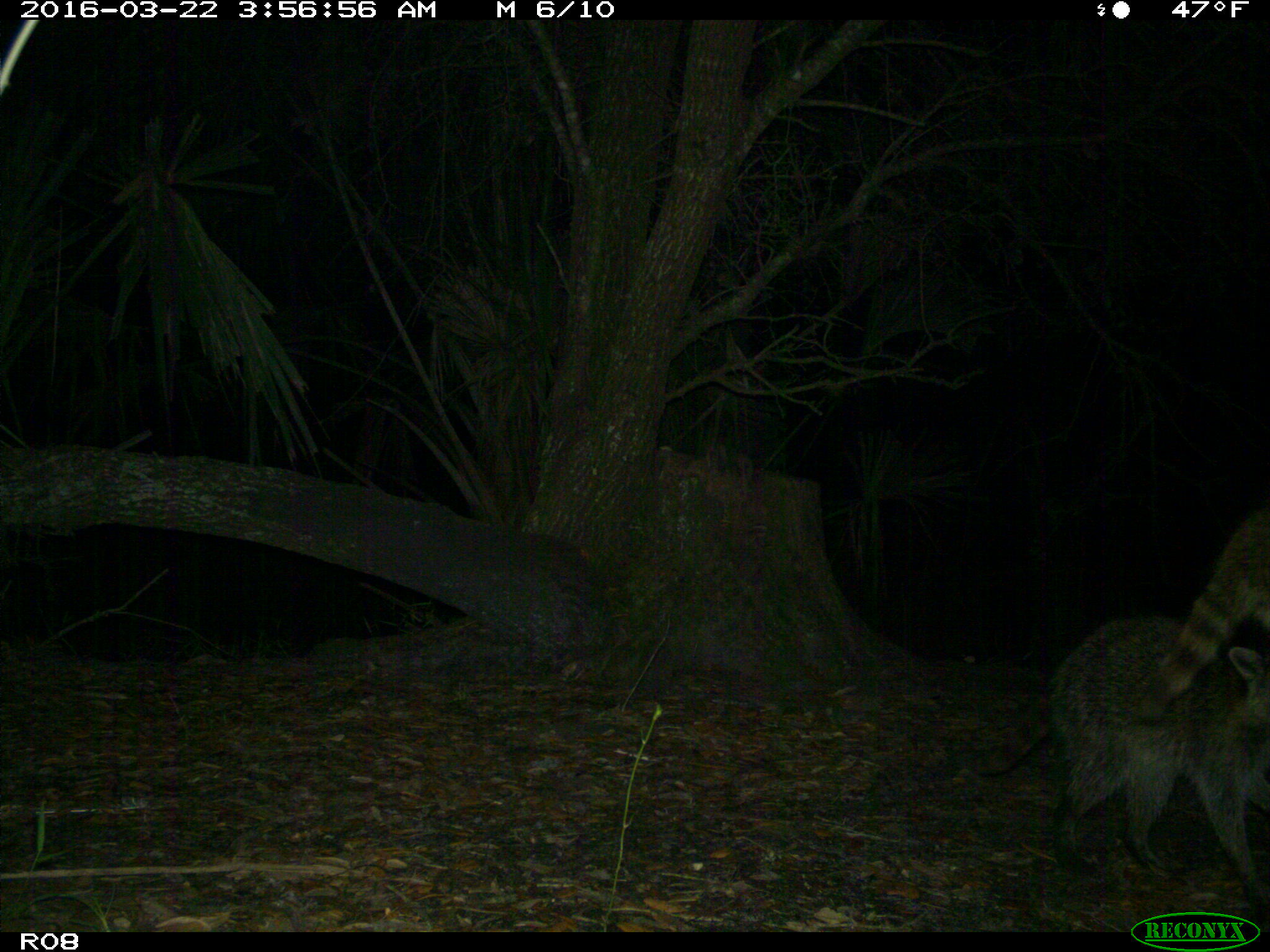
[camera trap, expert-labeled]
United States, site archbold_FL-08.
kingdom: Animalia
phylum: Chordata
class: Mammalia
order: Carnivora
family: Procyonidae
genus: Procyon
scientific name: Procyon lotor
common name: common raccoon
Procyon lotor (common raccoon).